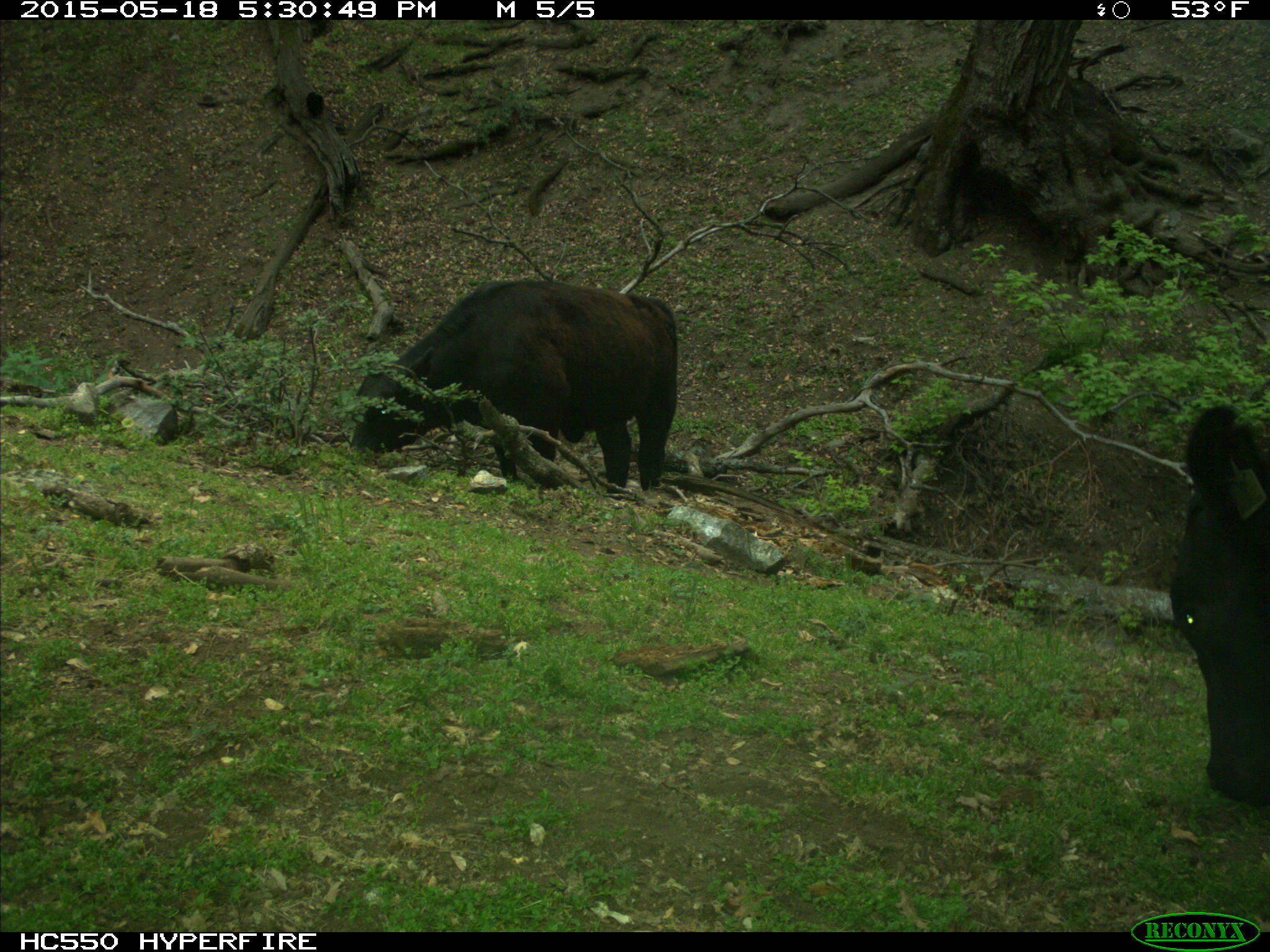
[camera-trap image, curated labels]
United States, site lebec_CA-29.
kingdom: Animalia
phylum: Chordata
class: Mammalia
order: Artiodactyla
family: Bovidae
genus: Bos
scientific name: Bos taurus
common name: domestic cow